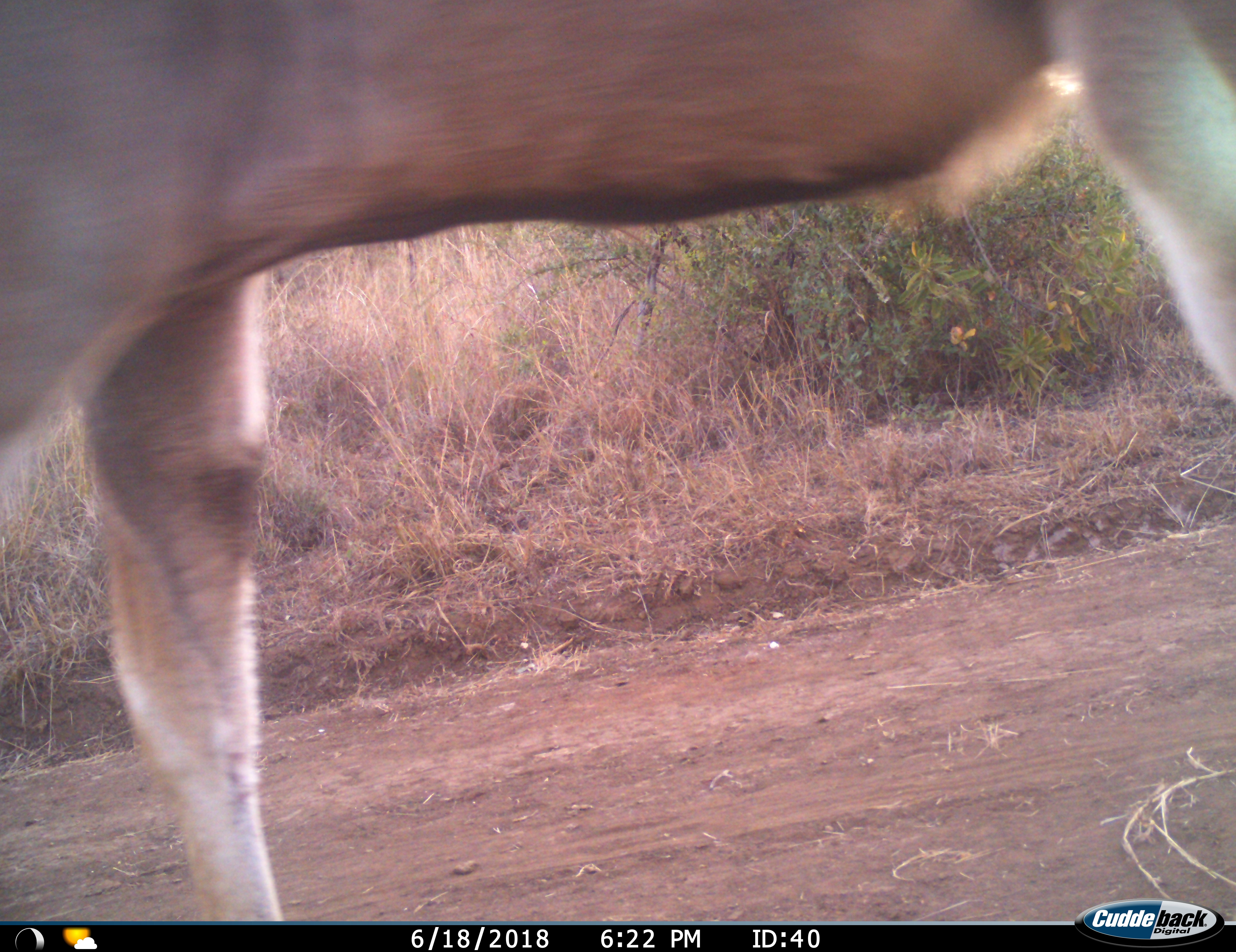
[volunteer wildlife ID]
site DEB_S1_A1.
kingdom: Animalia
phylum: Chordata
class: Mammalia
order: Artiodactyla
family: Bovidae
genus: Aepyceros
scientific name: Aepyceros melampus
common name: impala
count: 1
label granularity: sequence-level